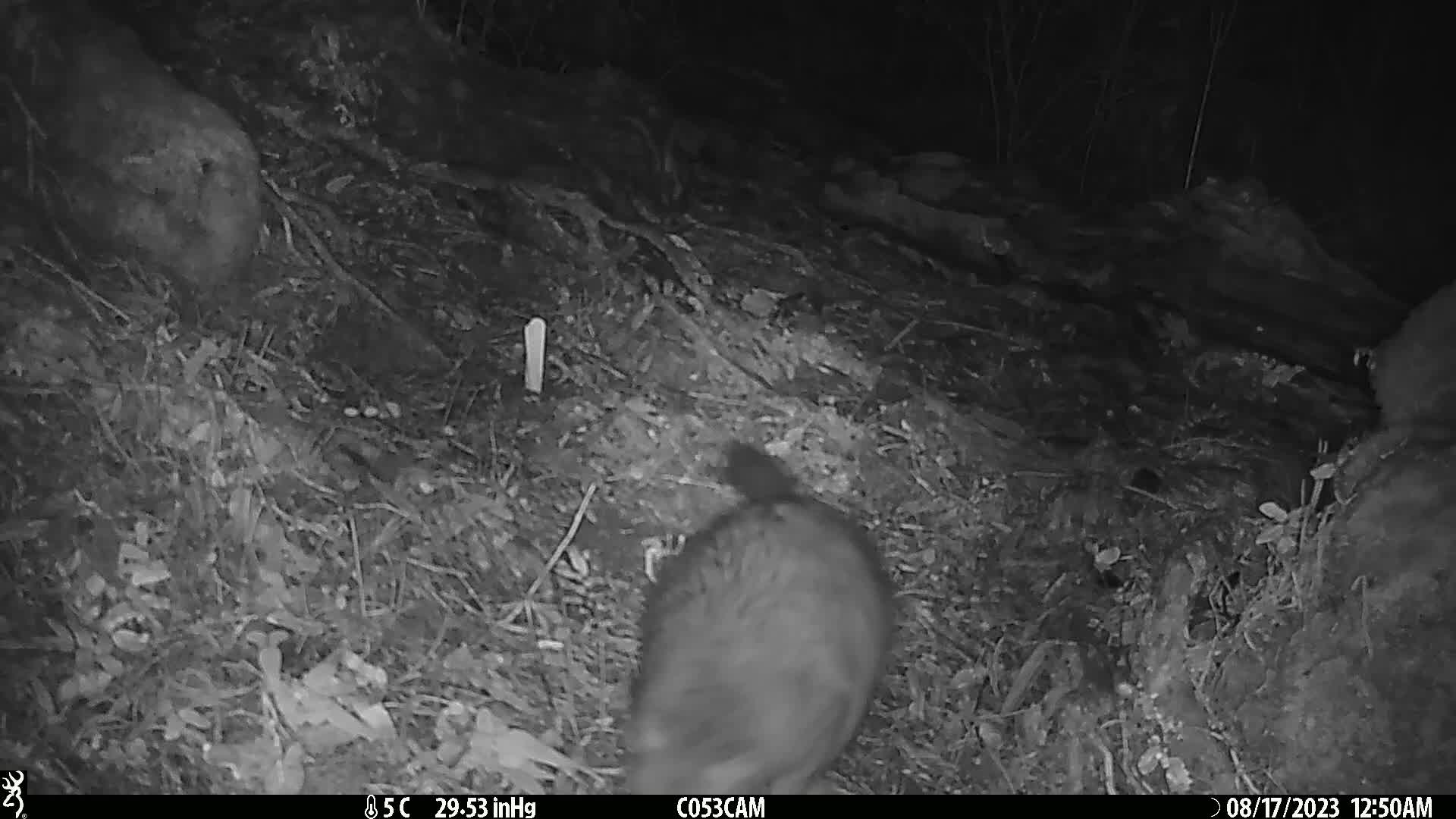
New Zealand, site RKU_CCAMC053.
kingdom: Animalia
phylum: Chordata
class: Mammalia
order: Diprotodontia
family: Phalangeridae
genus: Trichosurus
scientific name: Trichosurus vulpecula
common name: common brushtail possum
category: possum